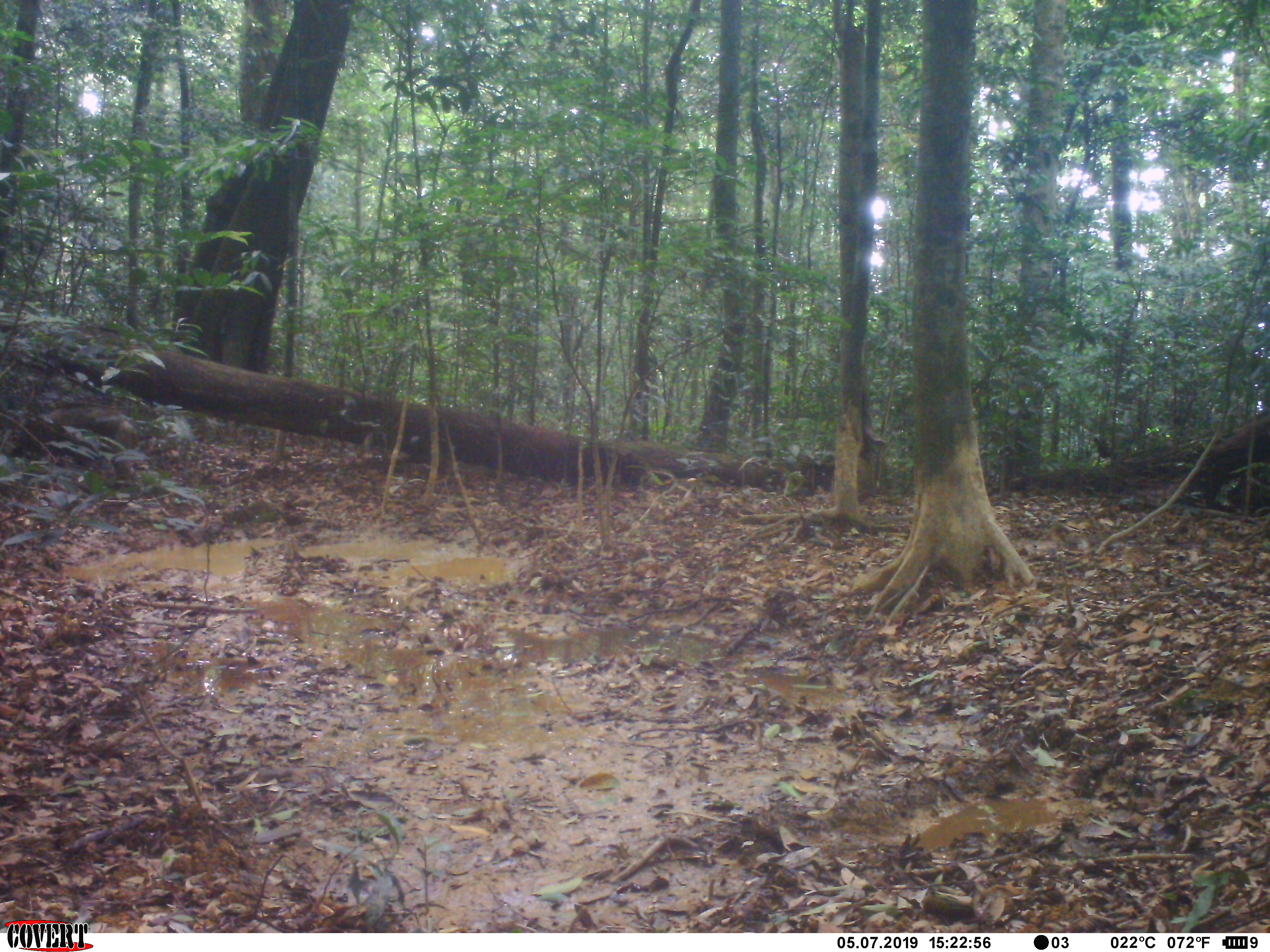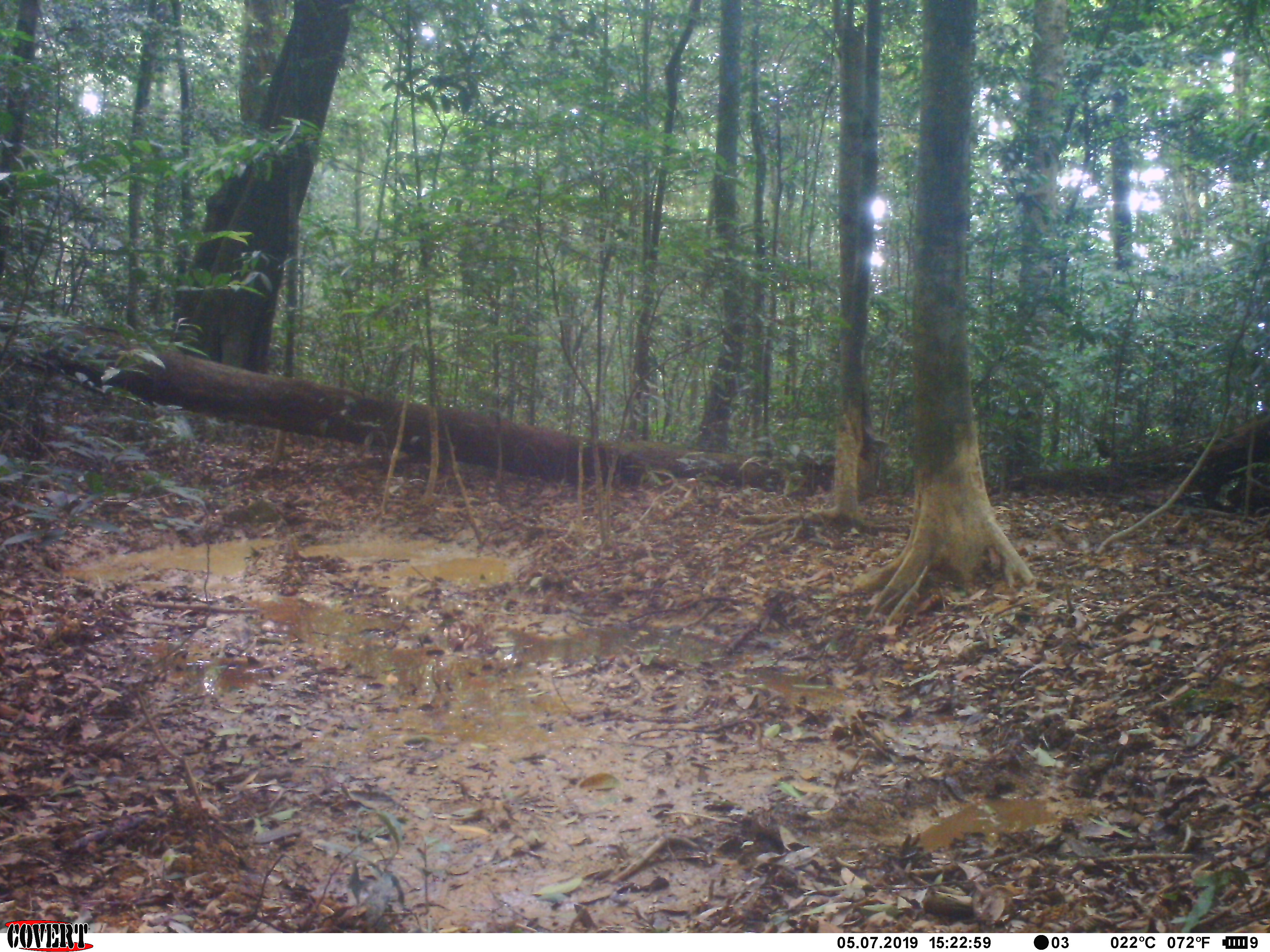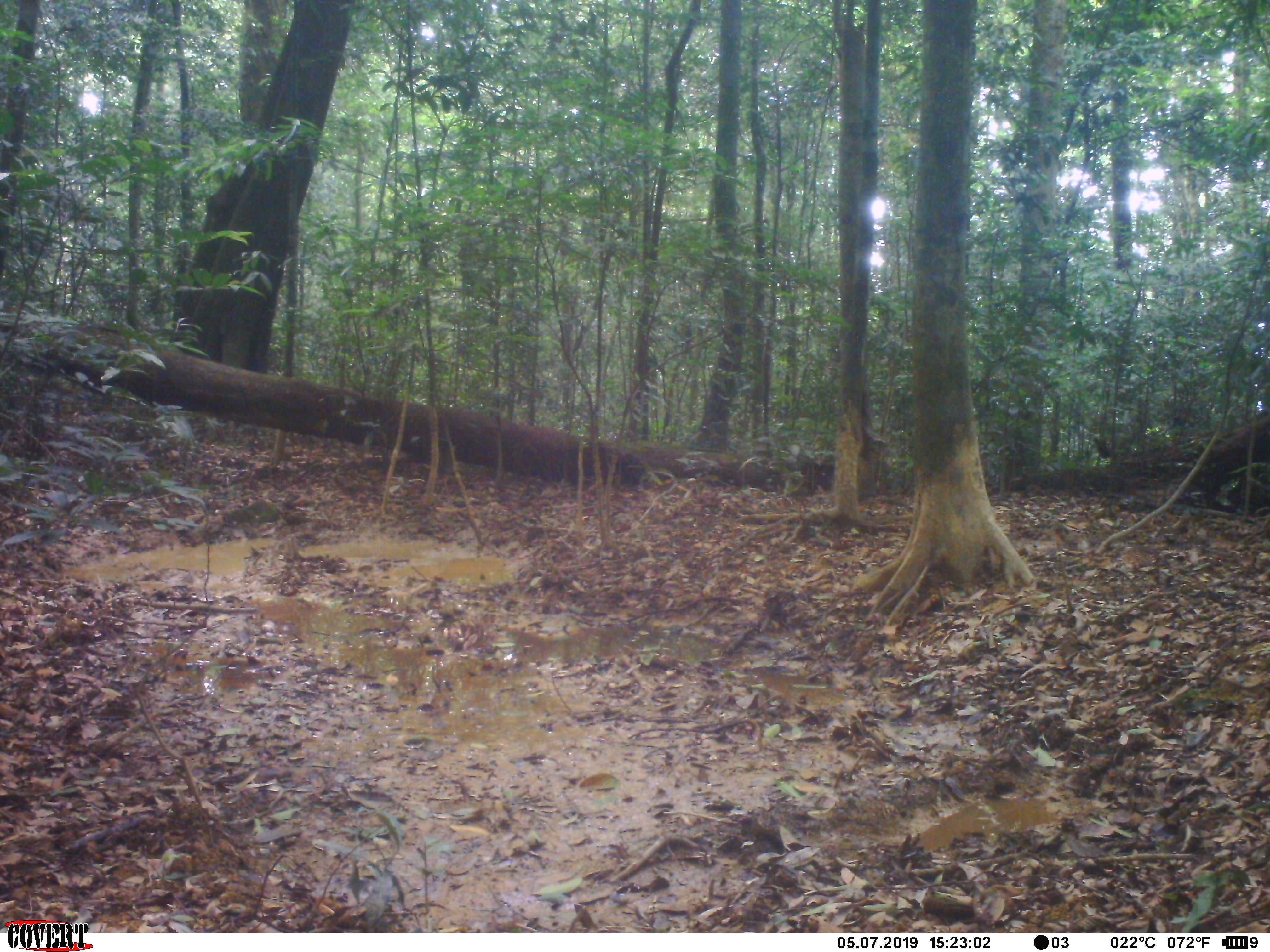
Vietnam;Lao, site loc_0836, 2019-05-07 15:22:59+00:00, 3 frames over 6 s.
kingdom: Animalia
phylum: Chordata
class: Mammalia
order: Artiodactyla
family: Suidae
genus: Sus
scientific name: Sus scrofa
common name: eurasian wild pig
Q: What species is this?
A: Eurasian wild pig (Sus scrofa).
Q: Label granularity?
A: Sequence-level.